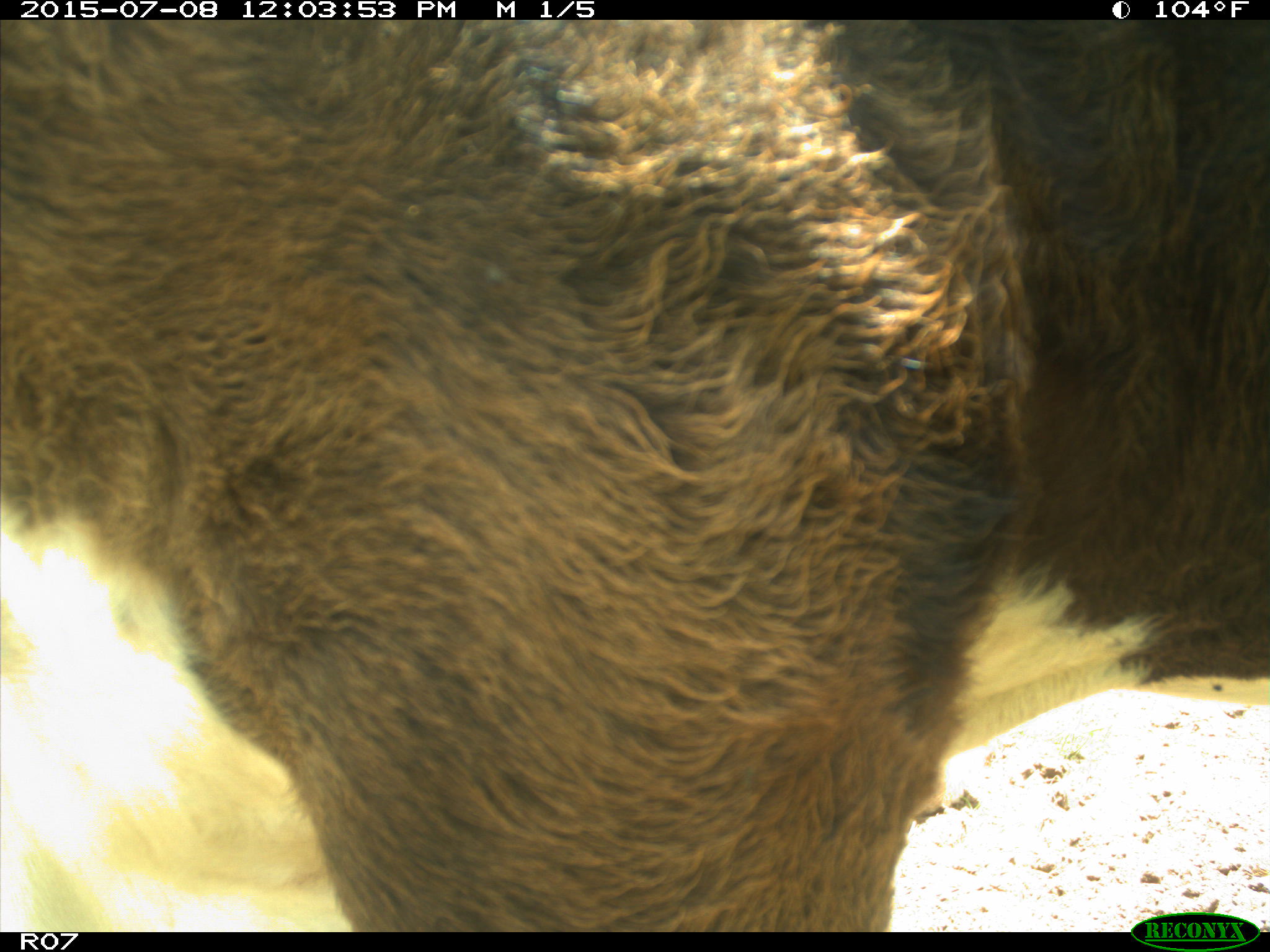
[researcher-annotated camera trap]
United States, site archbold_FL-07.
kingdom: Animalia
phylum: Chordata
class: Mammalia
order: Artiodactyla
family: Bovidae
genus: Bos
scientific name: Bos taurus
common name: domestic cow